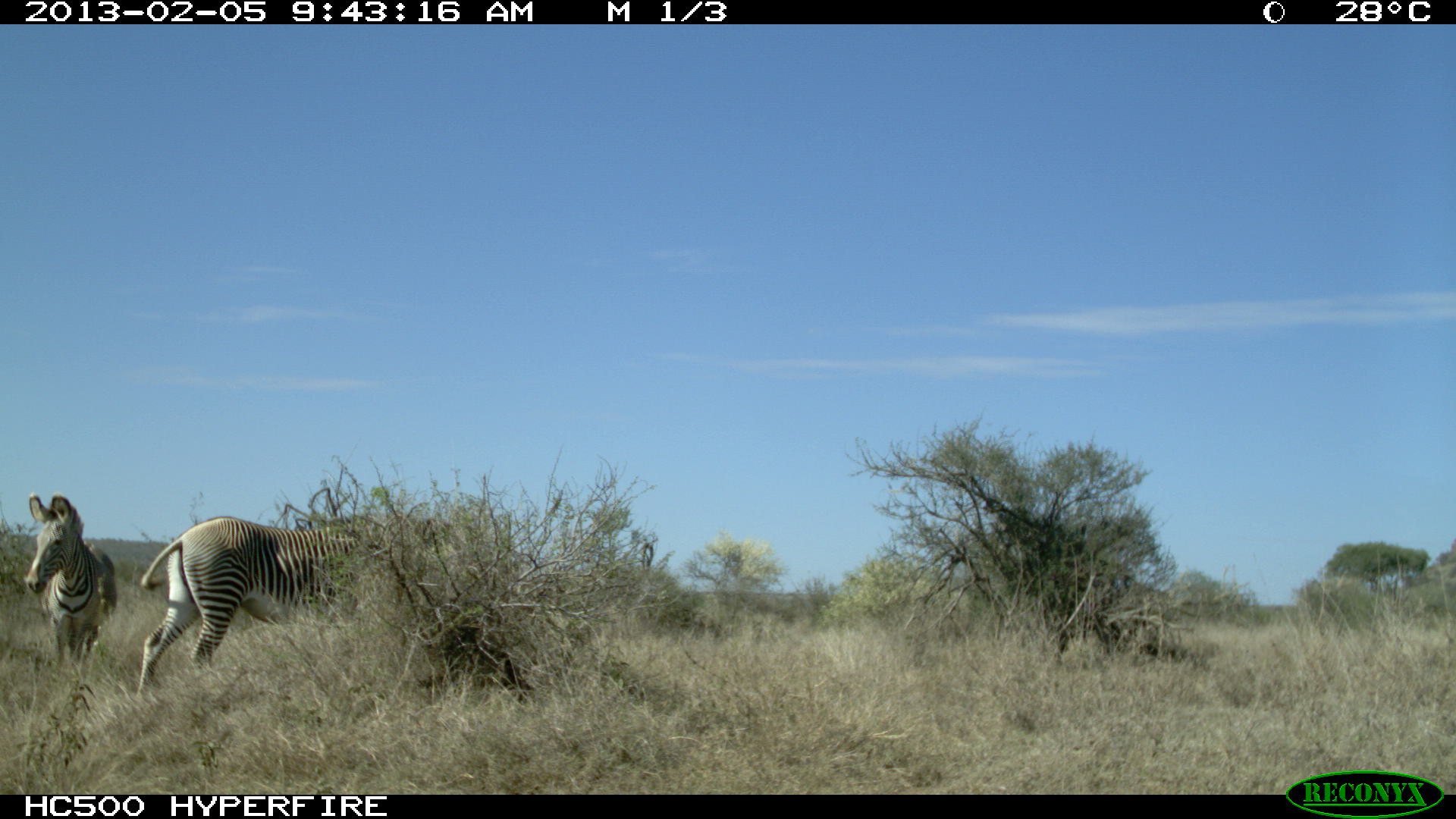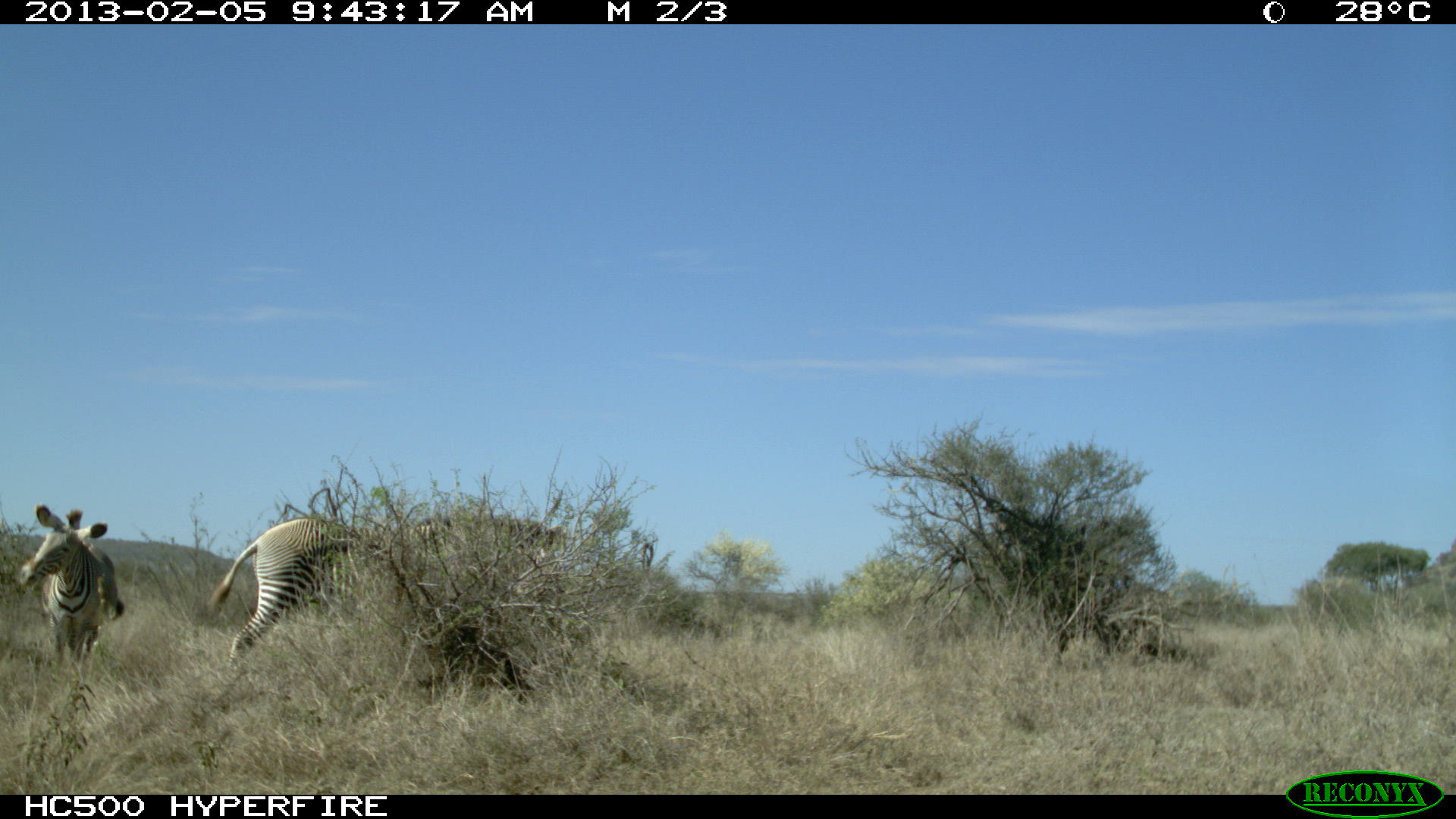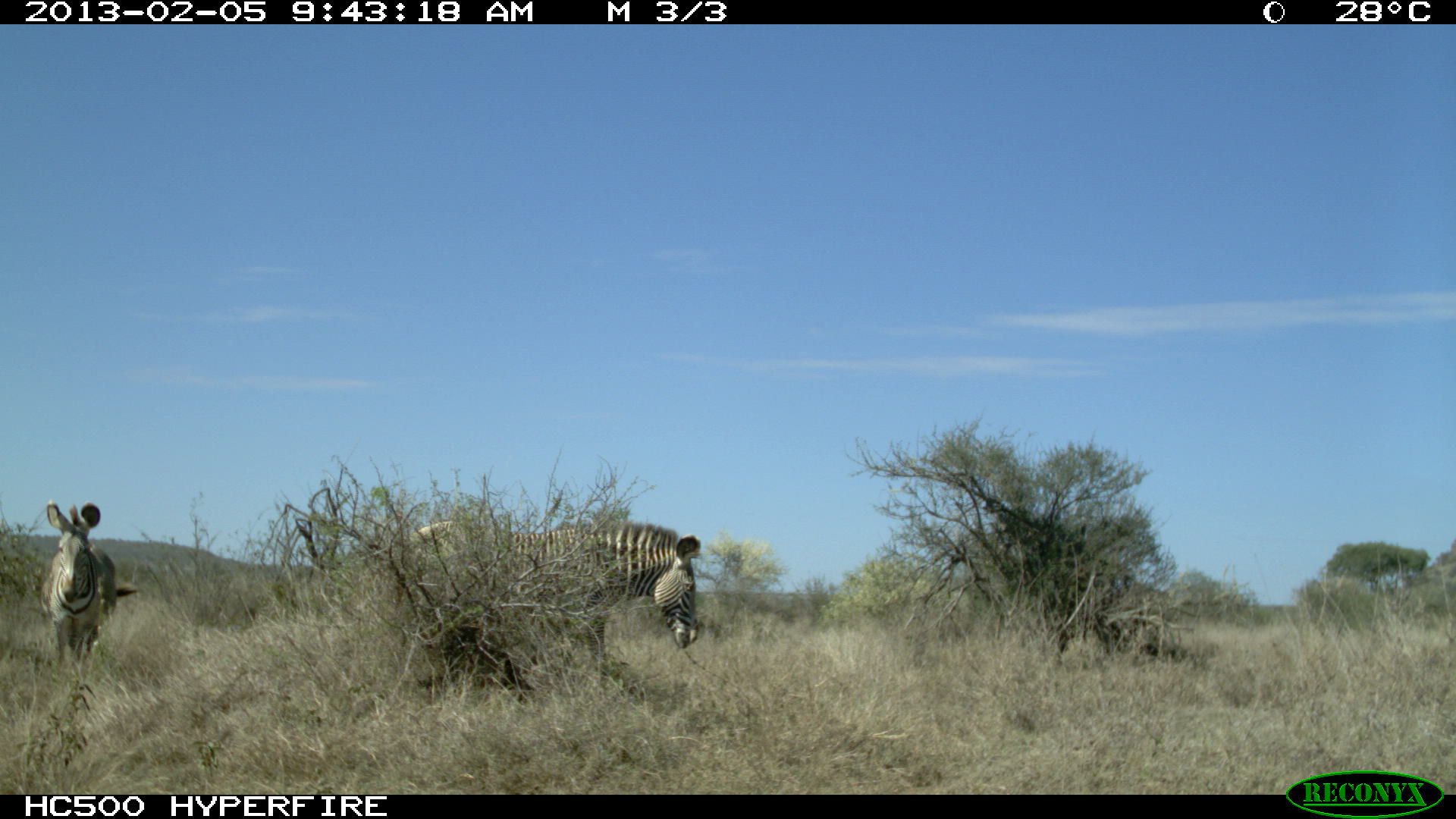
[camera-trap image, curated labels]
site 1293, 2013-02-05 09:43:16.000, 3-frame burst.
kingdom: Animalia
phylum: Chordata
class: Mammalia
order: Perissodactyla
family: Equidae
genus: Equus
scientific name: Equus quagga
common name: plains zebra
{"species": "Equus quagga (plains zebra)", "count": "2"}